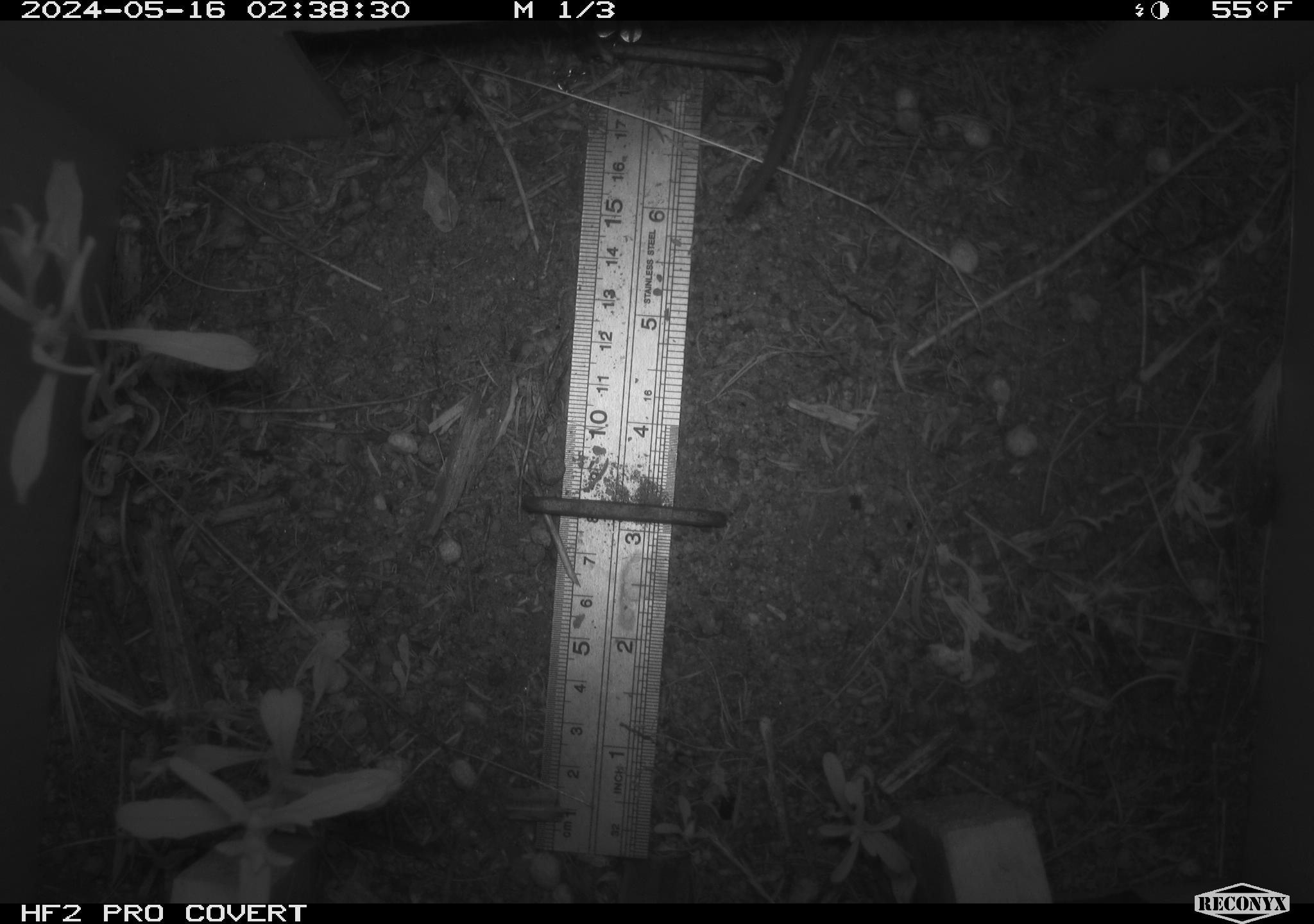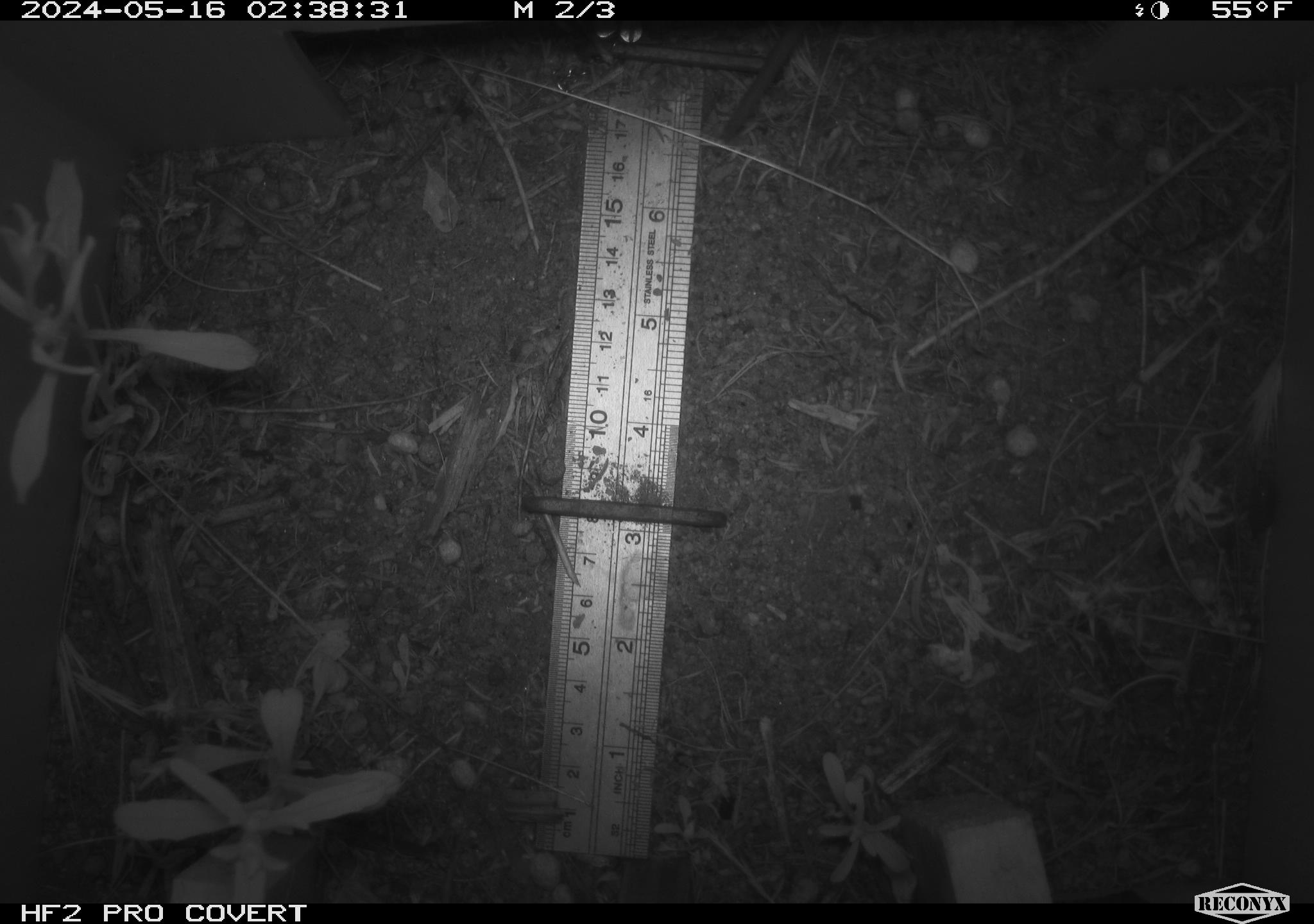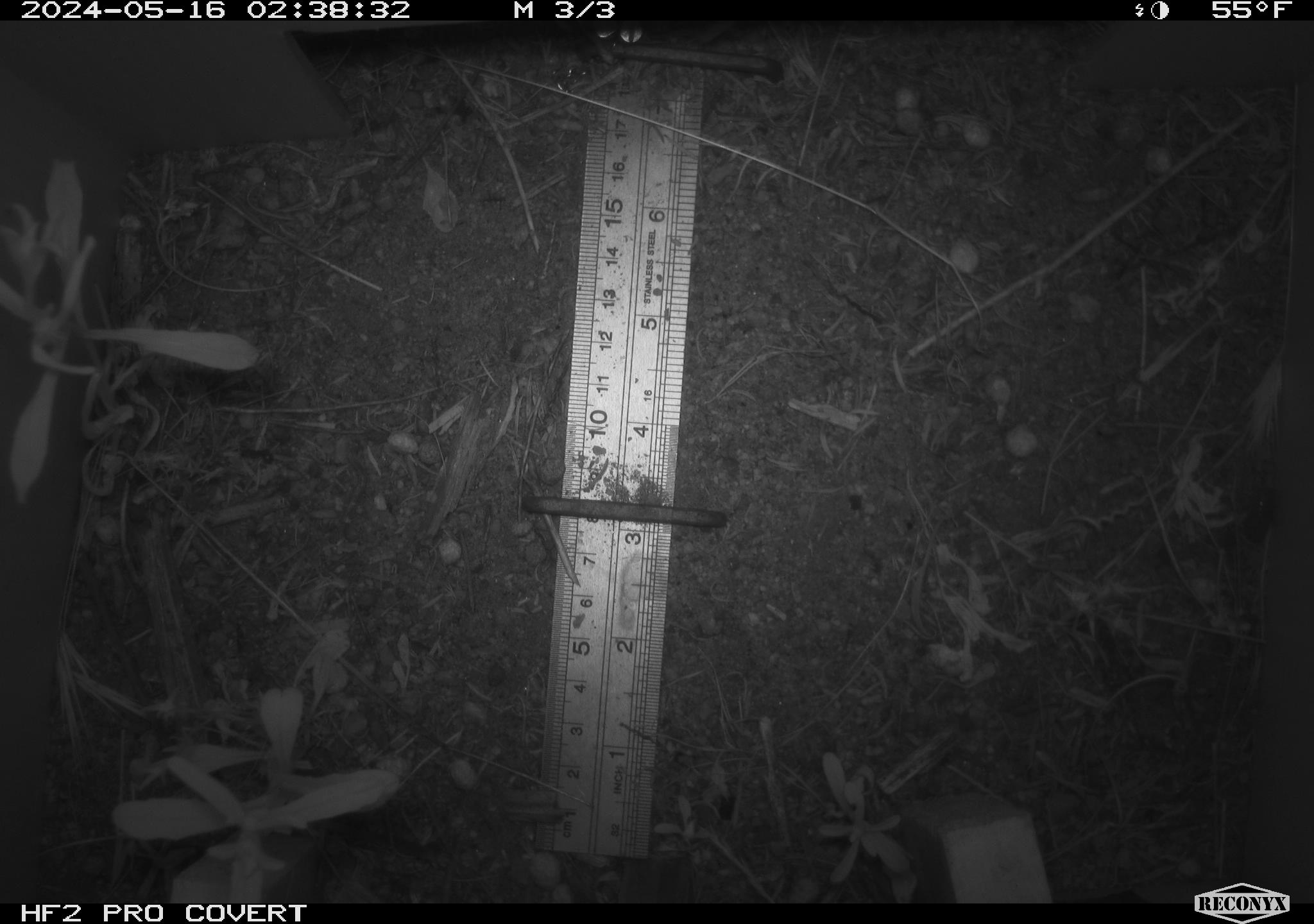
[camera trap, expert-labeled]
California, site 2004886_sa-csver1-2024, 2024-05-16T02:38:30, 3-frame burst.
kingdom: Animalia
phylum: Chordata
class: Mammalia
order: Rodentia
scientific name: Rodentia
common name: rodent